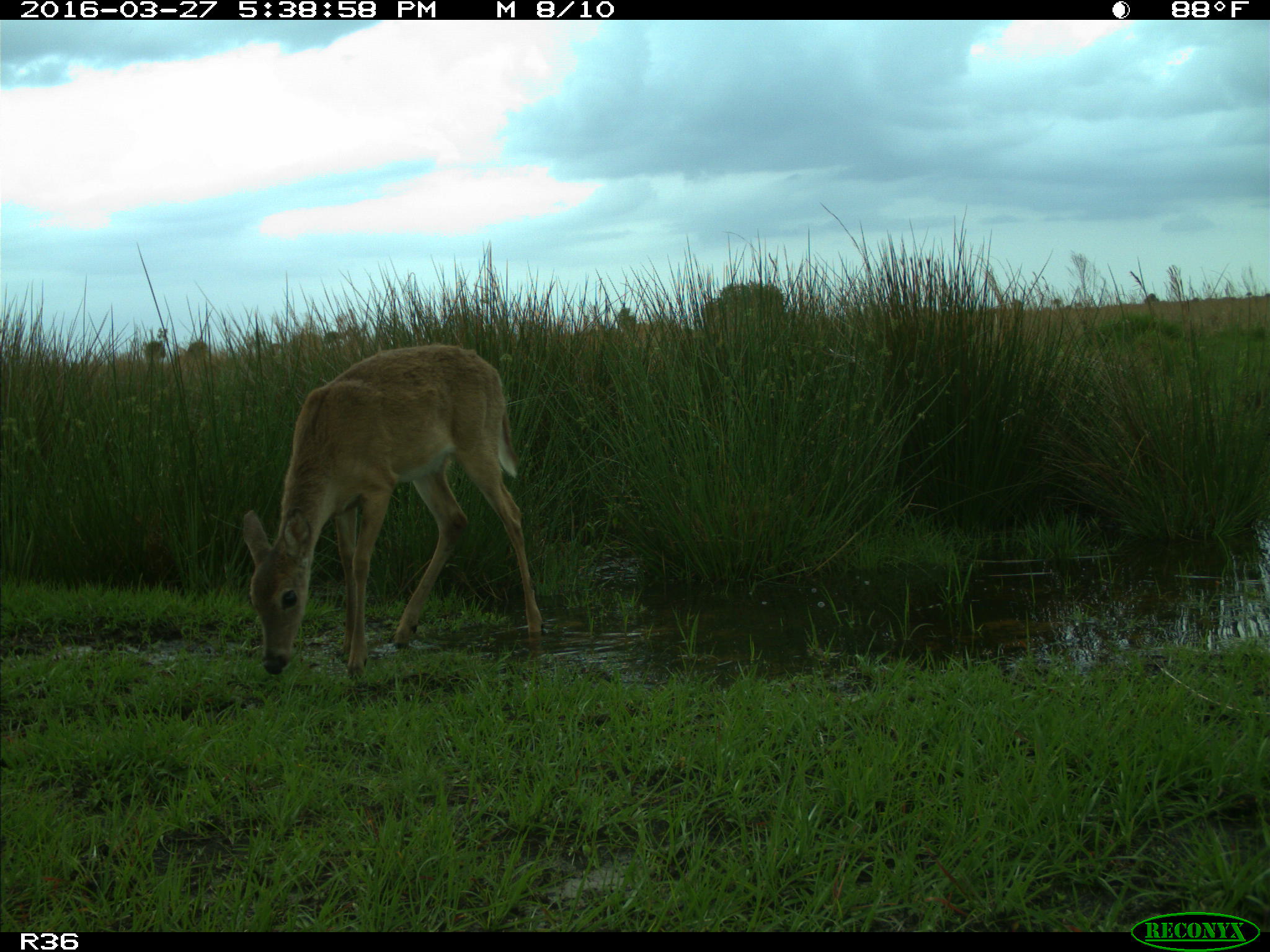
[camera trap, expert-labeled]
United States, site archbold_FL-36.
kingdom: Animalia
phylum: Chordata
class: Mammalia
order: Artiodactyla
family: Cervidae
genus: Odocoileus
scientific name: Odocoileus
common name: deer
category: unidentified deer